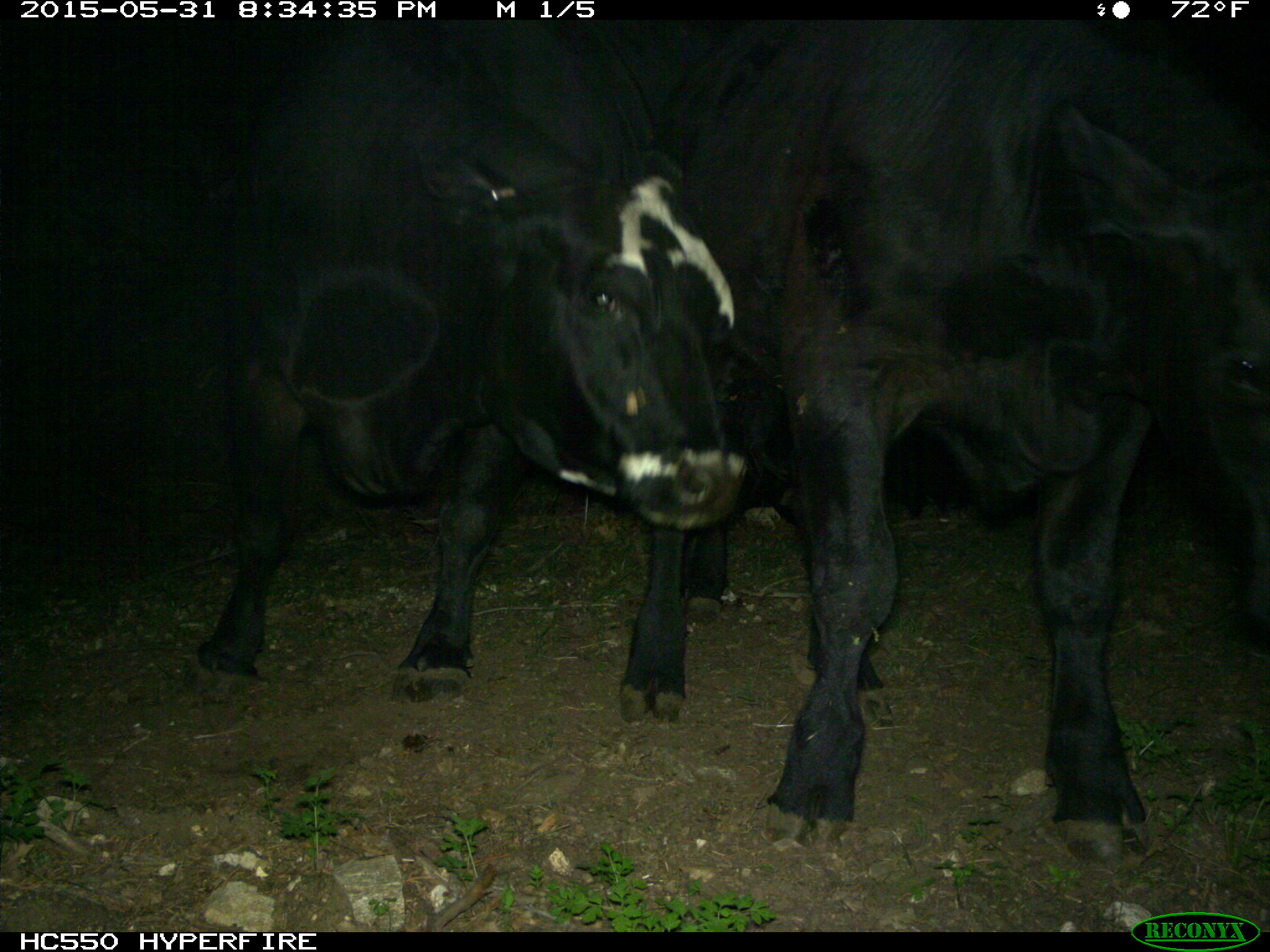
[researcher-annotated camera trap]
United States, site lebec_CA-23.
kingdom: Animalia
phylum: Chordata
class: Mammalia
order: Artiodactyla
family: Bovidae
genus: Bos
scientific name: Bos taurus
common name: domestic cow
Bos taurus (domestic cow).